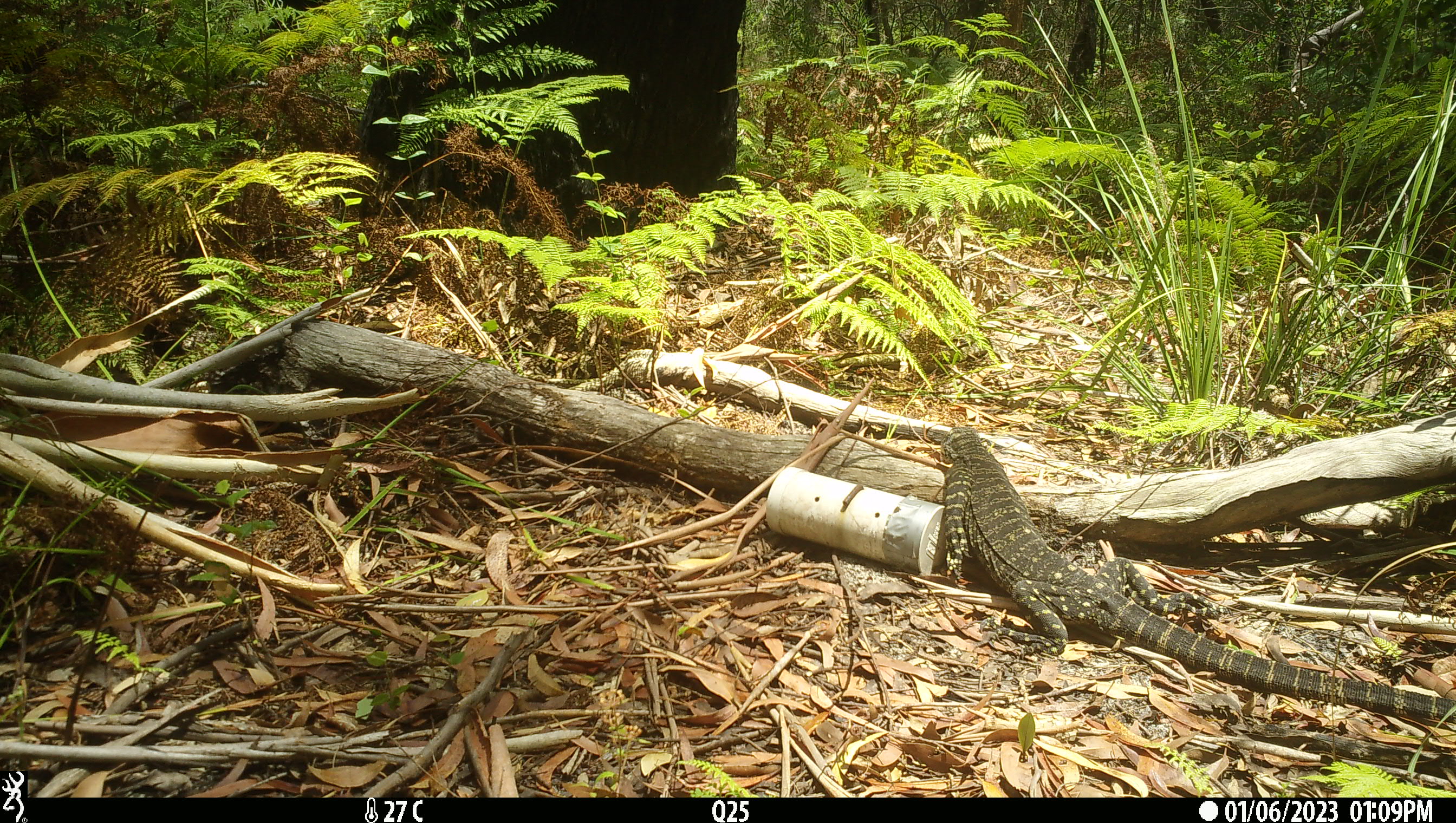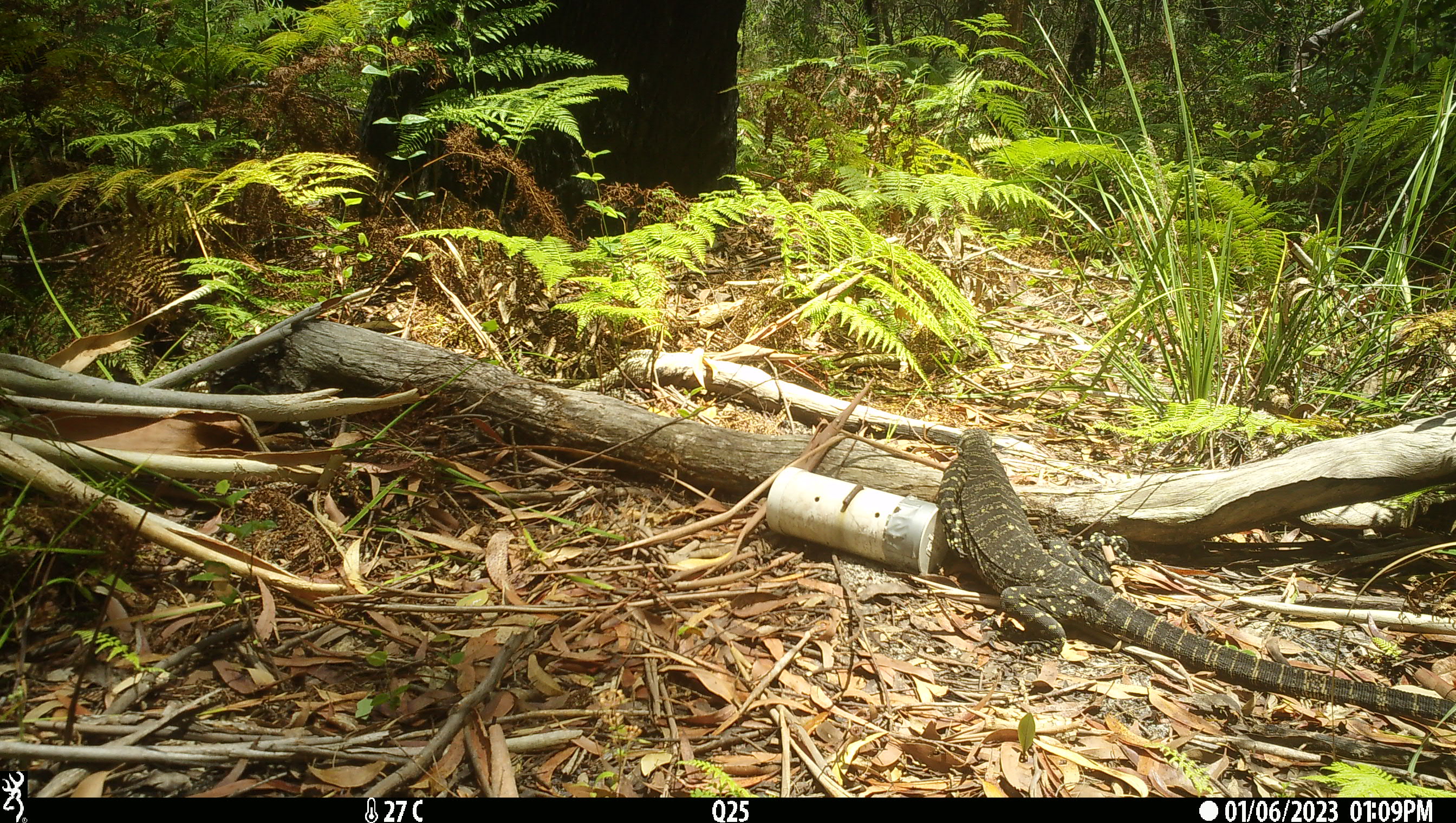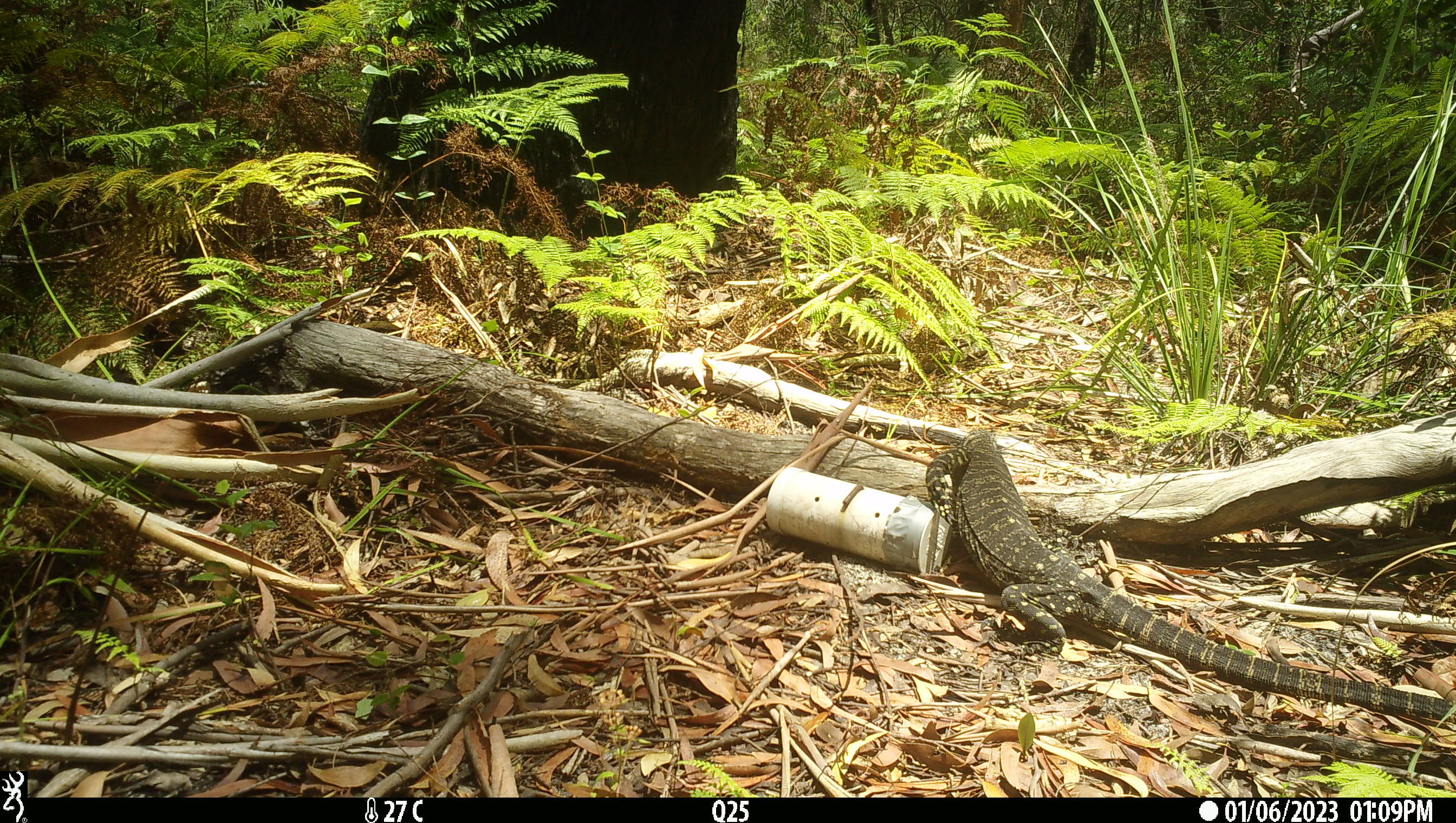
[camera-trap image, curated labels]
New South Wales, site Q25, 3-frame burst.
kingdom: Animalia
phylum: Chordata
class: Reptilia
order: Squamata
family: Varanidae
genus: Varanus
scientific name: Varanus varius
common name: lace monitor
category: goanna